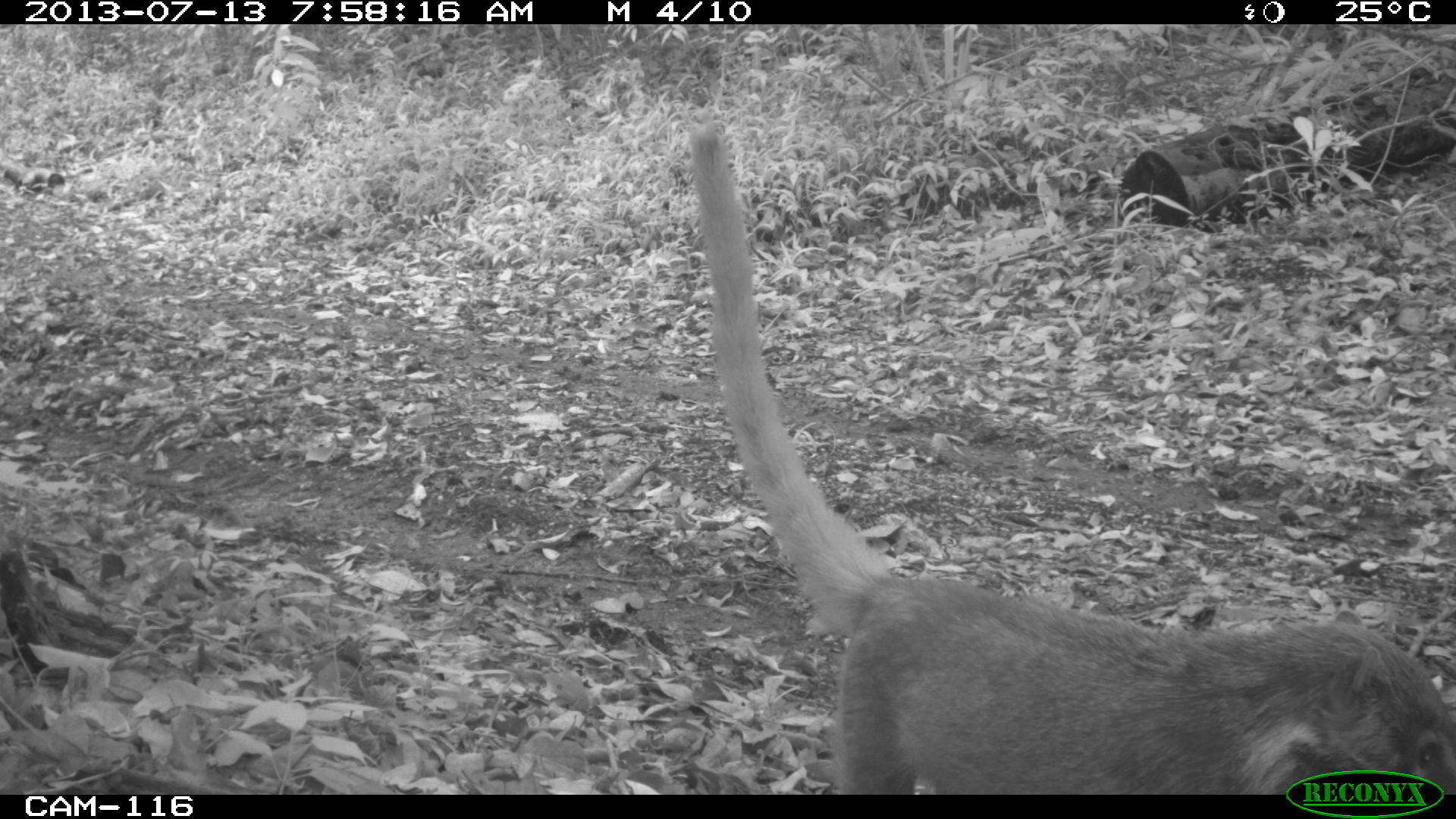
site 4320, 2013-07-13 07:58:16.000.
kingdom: Animalia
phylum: Chordata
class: Mammalia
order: Carnivora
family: Procyonidae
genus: Nasua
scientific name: Nasua narica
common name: white-nosed coati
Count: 1.